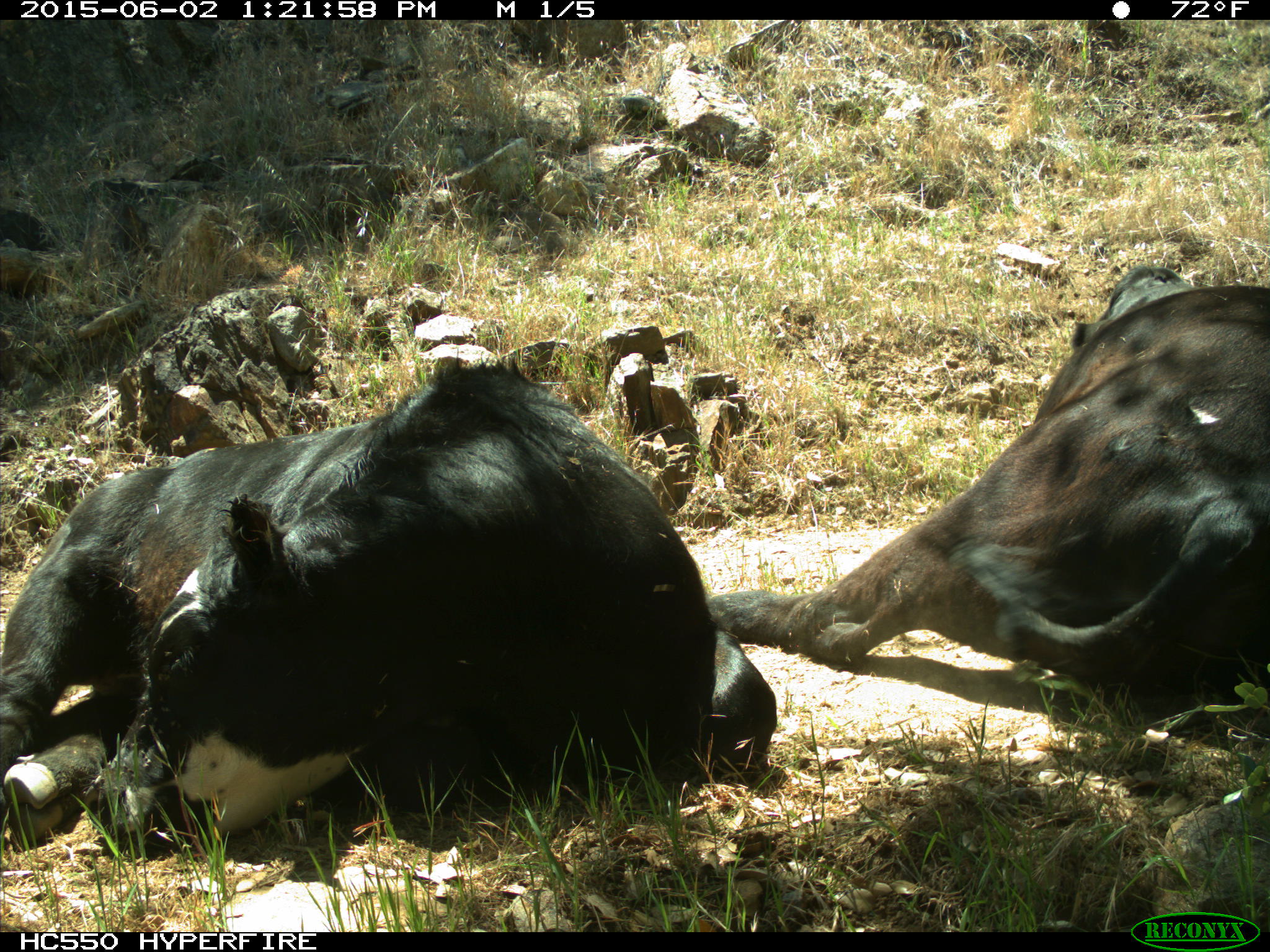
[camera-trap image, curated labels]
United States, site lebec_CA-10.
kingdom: Animalia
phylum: Chordata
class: Mammalia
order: Artiodactyla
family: Bovidae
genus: Bos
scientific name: Bos taurus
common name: domestic cow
Bos taurus (domestic cow).